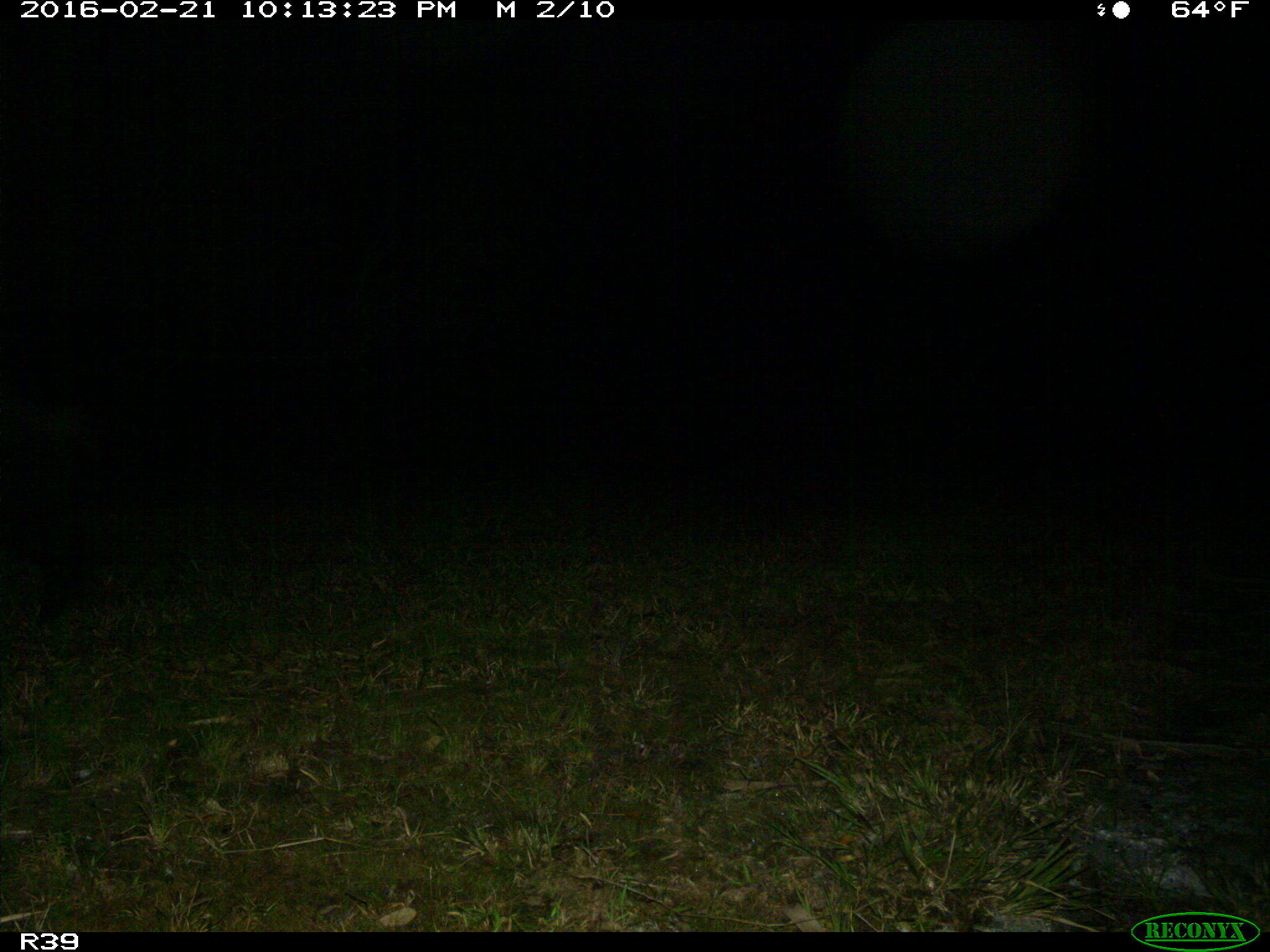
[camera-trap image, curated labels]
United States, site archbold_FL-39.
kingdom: Animalia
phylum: Chordata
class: Mammalia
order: Artiodactyla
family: Suidae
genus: Sus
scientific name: Sus scrofa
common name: wild boar